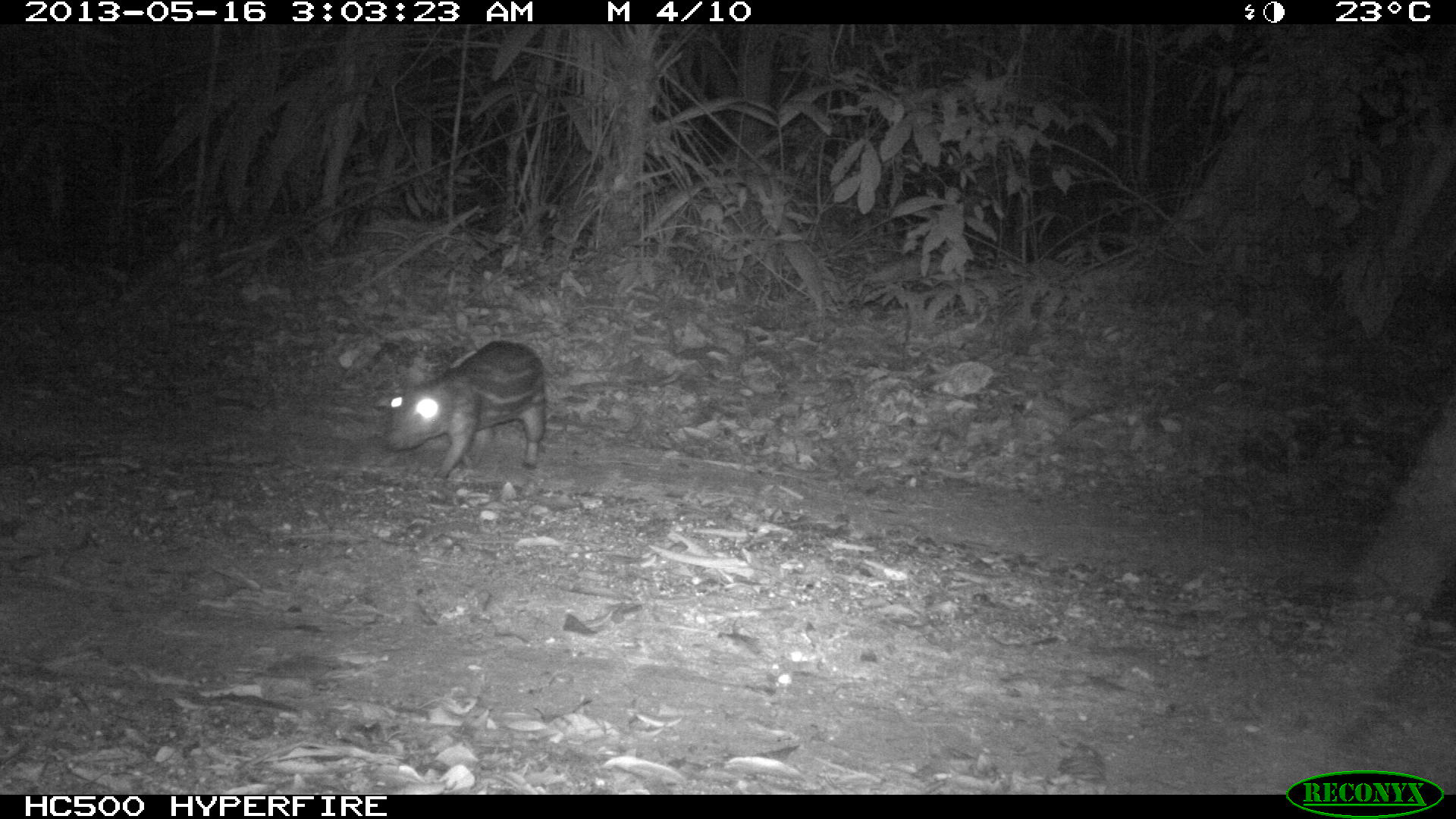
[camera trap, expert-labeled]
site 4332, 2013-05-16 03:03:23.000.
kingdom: Animalia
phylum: Chordata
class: Mammalia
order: Rodentia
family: Cuniculidae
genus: Cuniculus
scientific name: Cuniculus paca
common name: lowland paca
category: agouti paca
Agouti paca (lowland paca) (Cuniculus paca), count 1.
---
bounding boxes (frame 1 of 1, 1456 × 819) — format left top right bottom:
agouti paca: 384 338 547 478